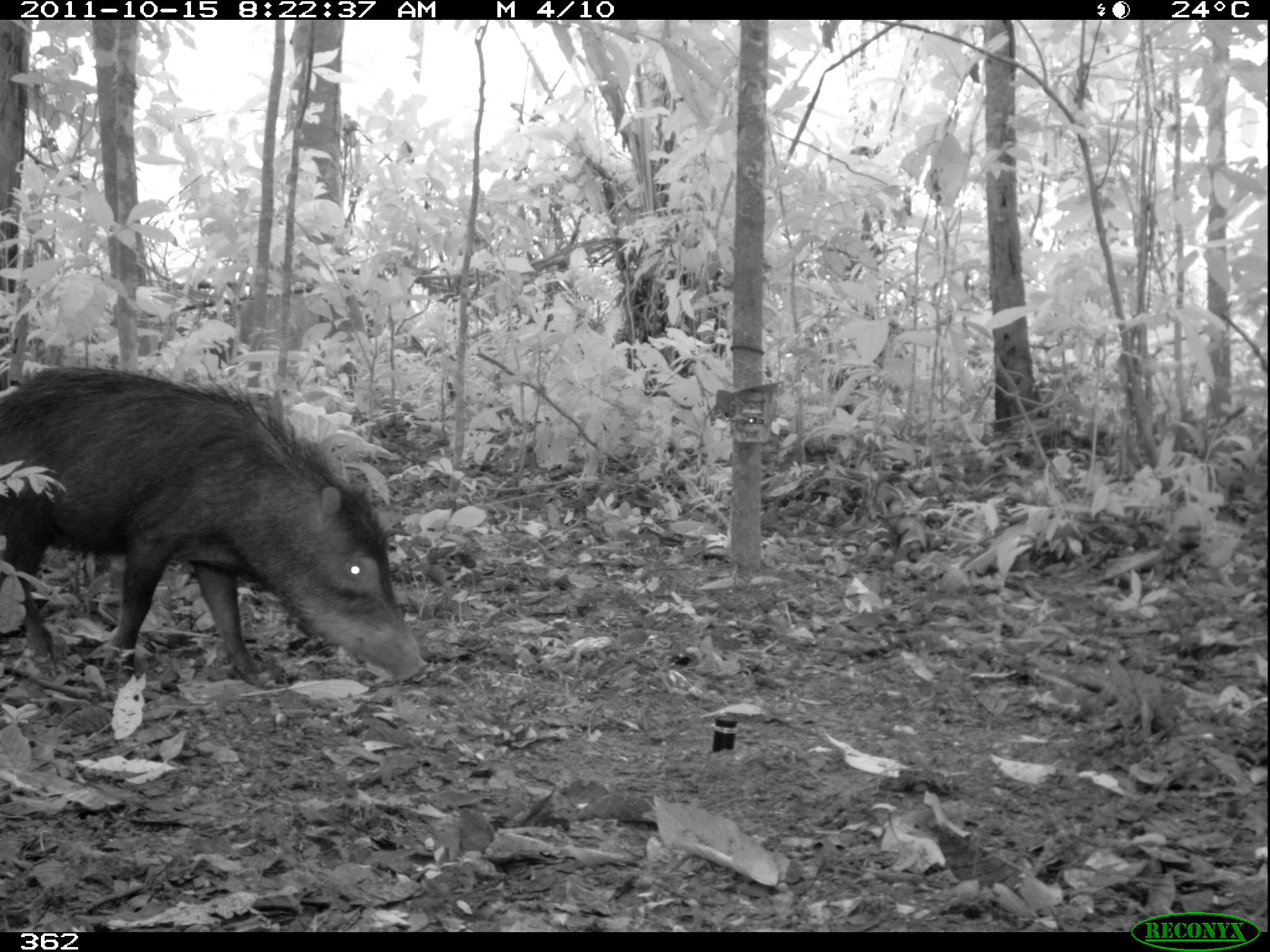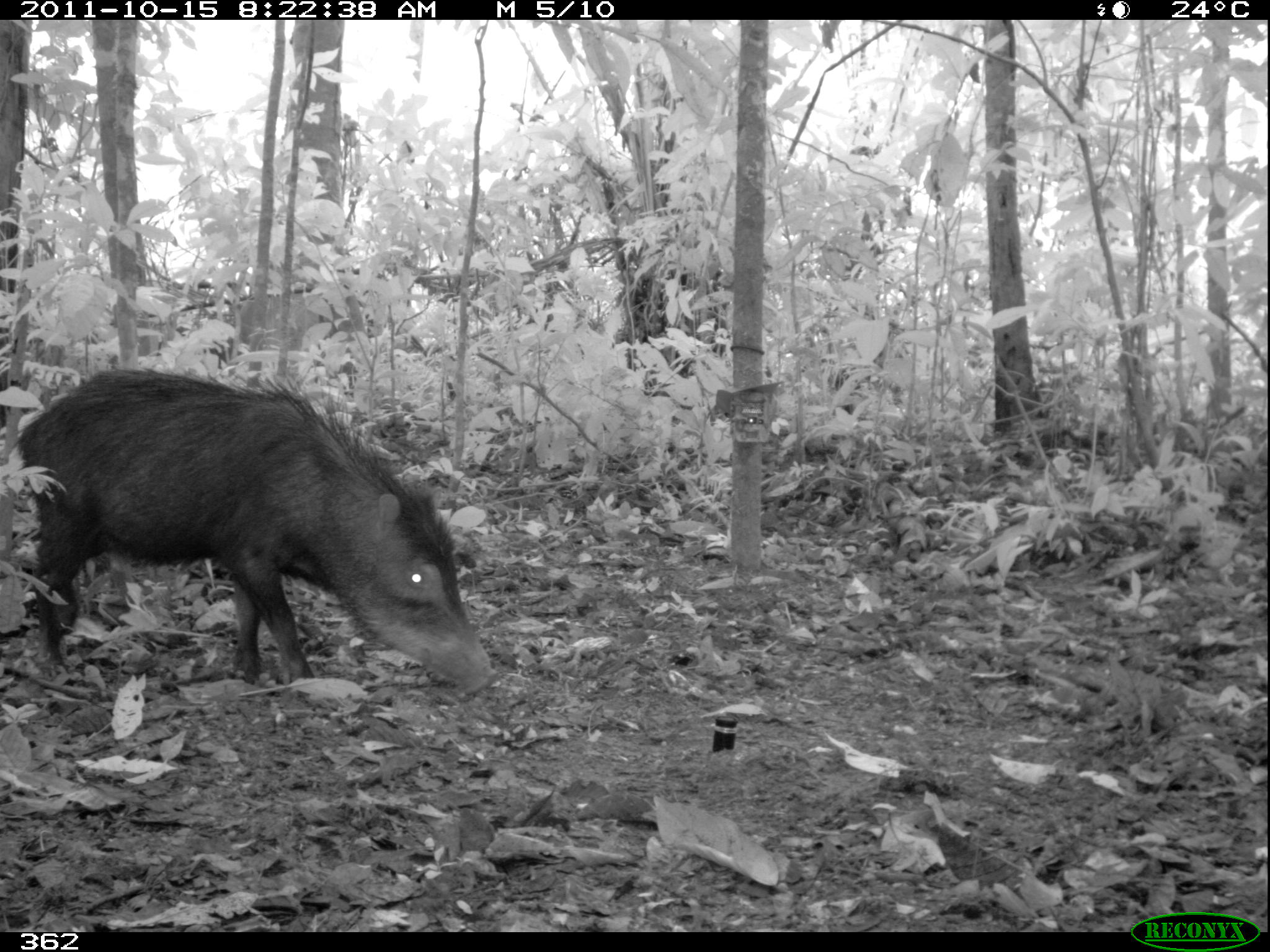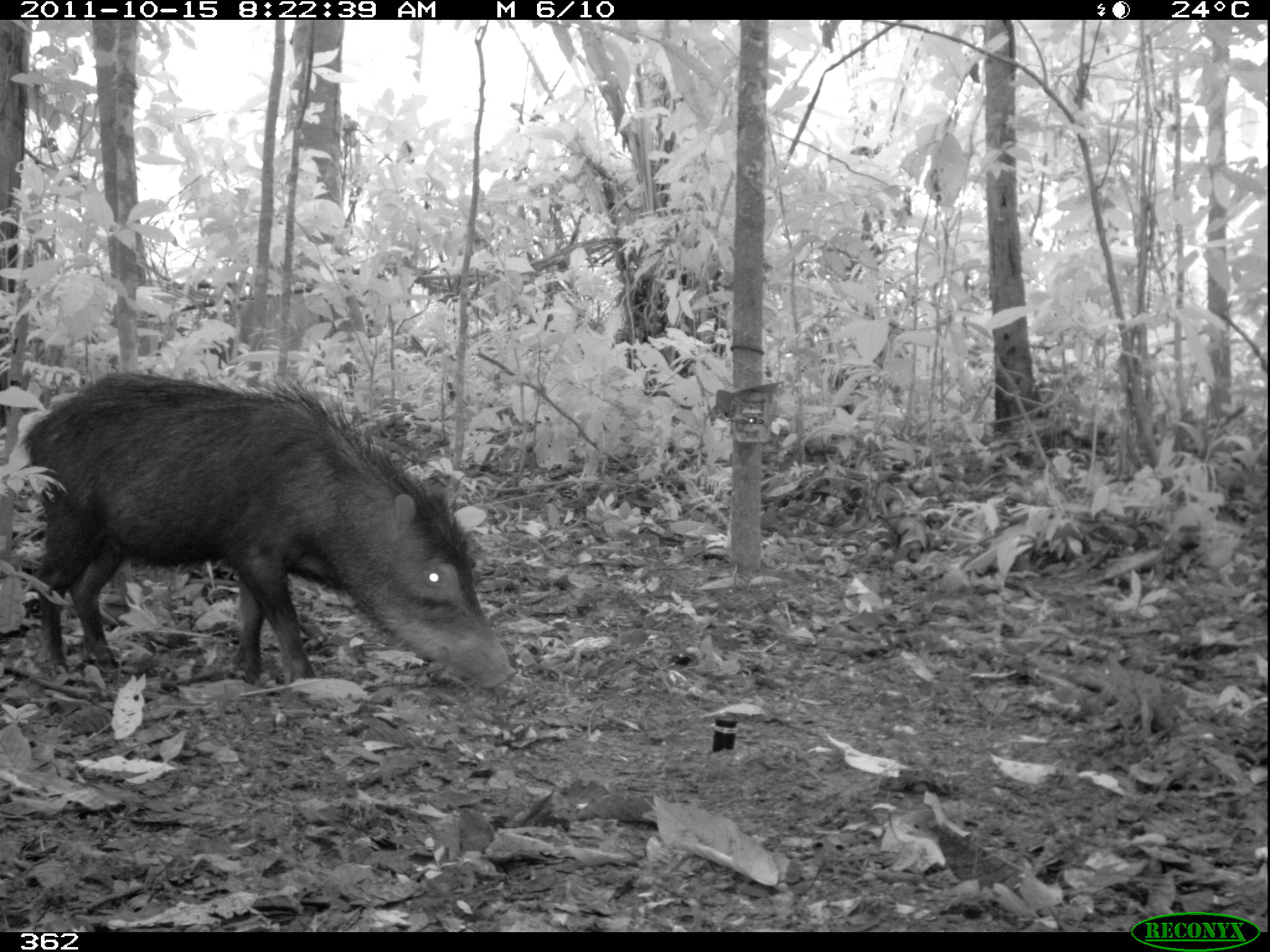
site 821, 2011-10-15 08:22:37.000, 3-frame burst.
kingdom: Animalia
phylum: Chordata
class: Mammalia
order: Artiodactyla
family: Tayassuidae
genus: Tayassu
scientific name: Tayassu pecari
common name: white-lipped peccary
Tayassu pecari (white-lipped peccary).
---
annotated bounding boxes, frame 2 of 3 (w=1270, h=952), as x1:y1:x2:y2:
tayassu pecari: 9:364:494:697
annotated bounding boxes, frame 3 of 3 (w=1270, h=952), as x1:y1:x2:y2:
tayassu pecari: 18:367:518:691